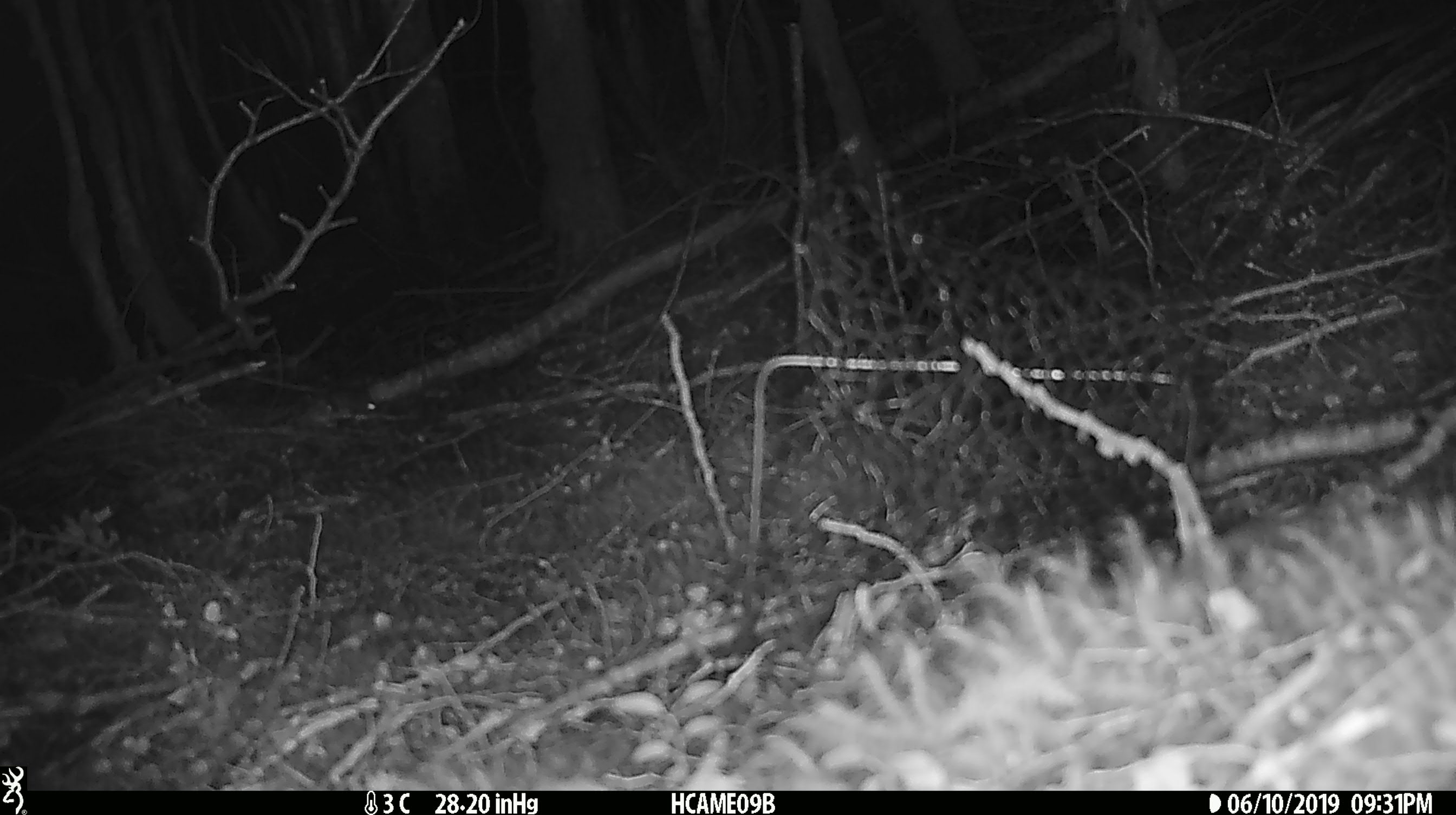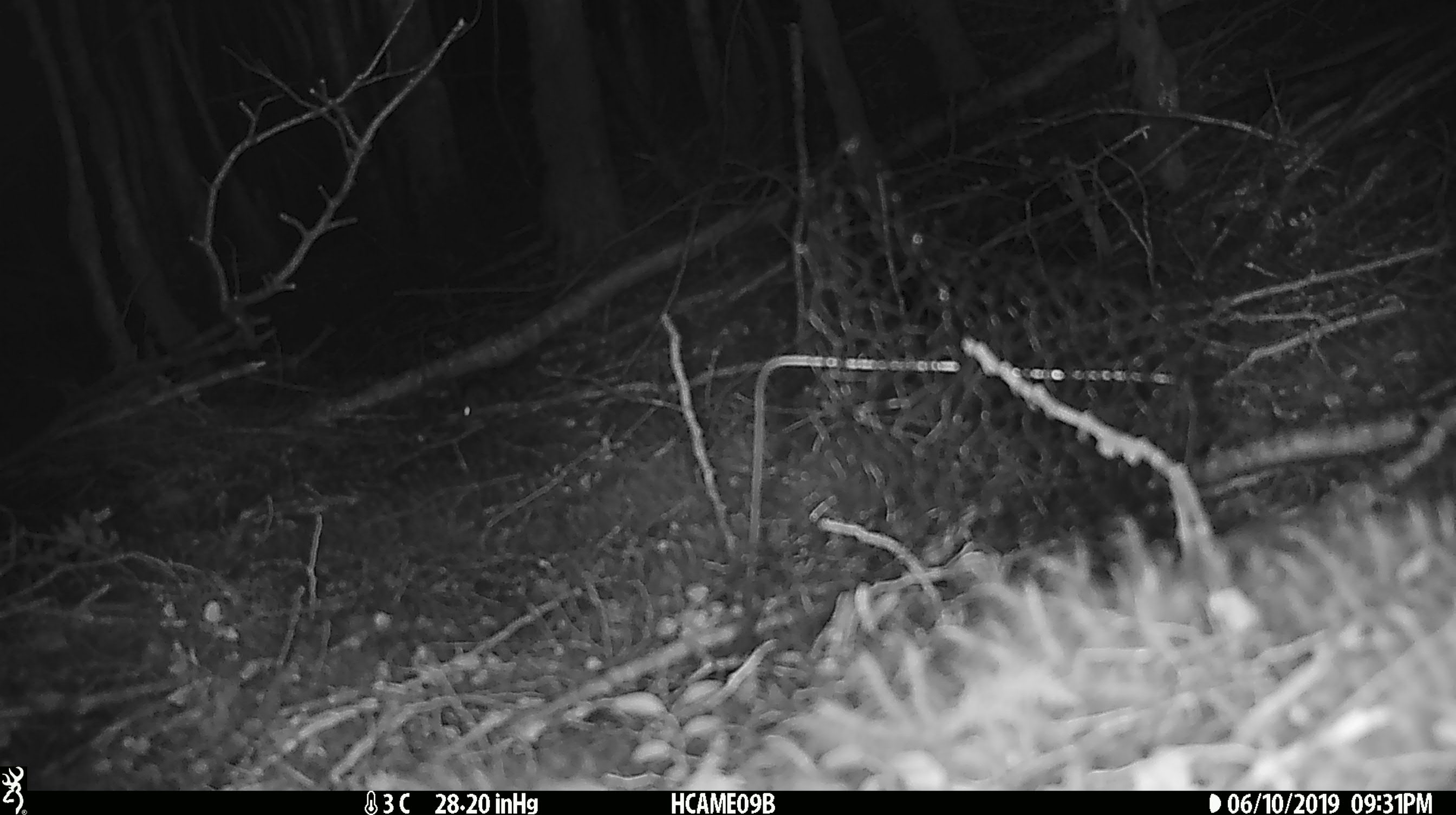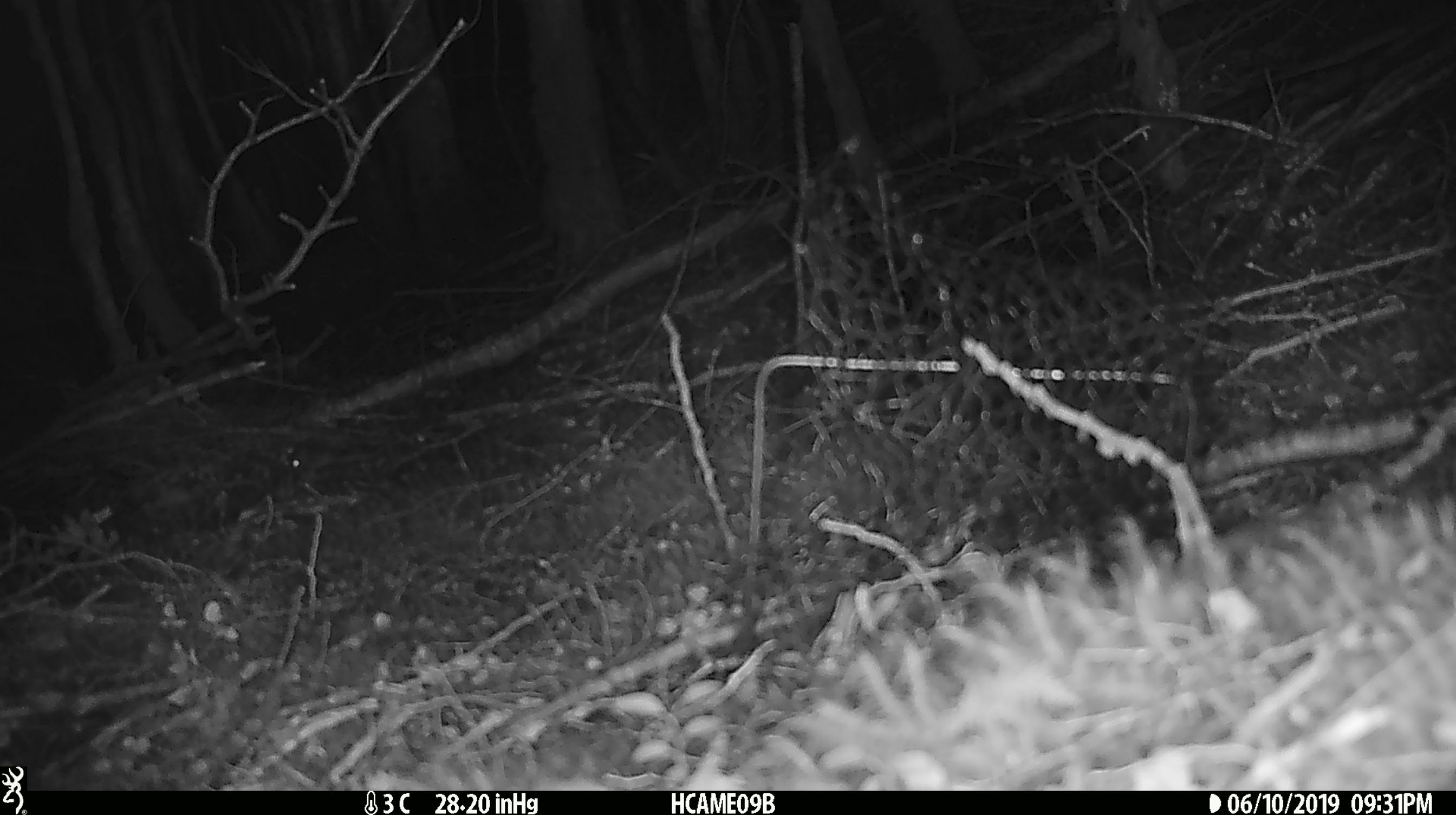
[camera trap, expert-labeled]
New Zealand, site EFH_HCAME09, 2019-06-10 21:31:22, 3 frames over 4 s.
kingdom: Animalia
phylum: Chordata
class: Mammalia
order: Rodentia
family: Muridae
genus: Mus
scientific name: Mus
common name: mouse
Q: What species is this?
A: Mouse (Mus).